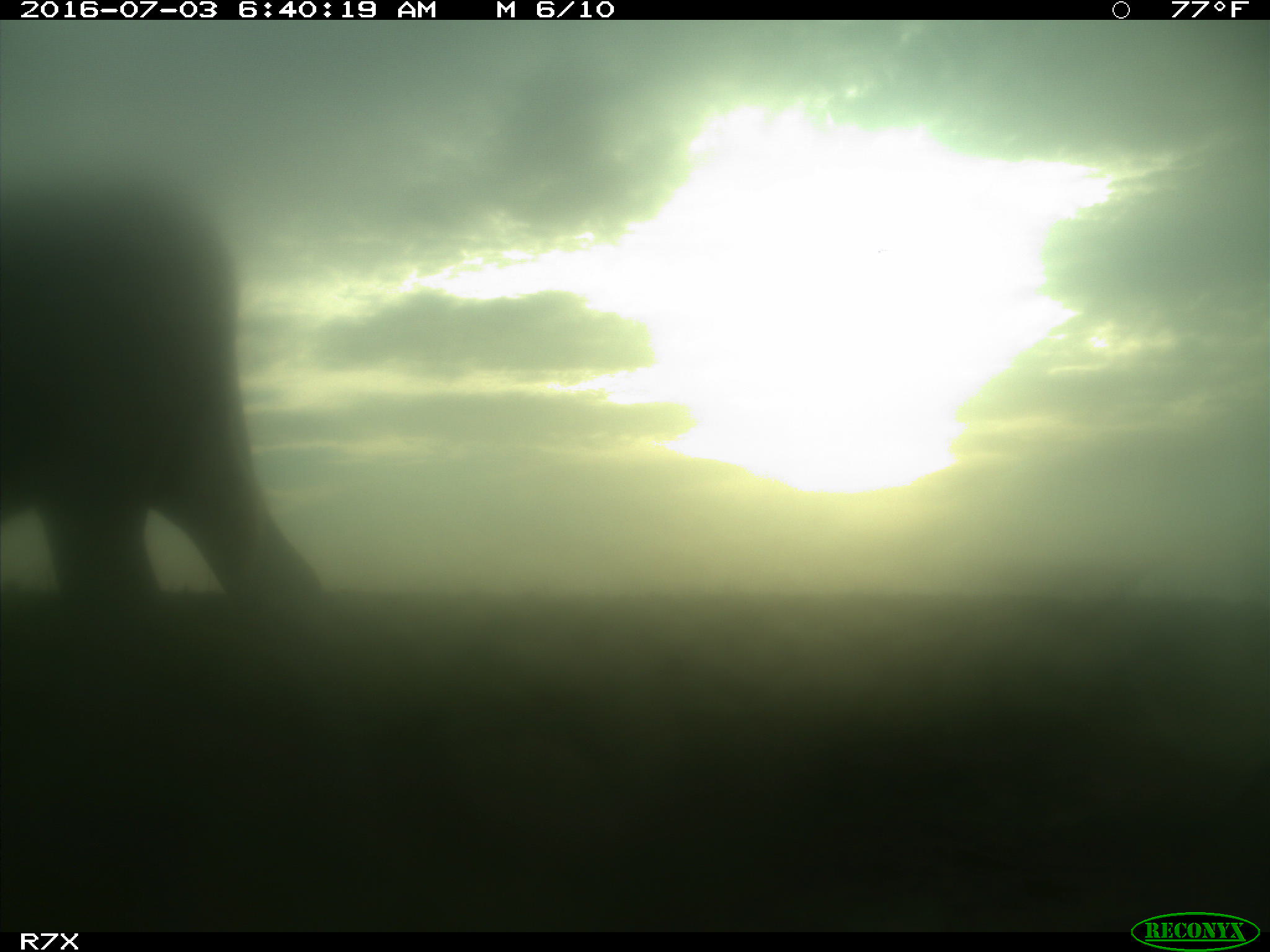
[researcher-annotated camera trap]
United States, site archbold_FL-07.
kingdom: Animalia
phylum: Chordata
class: Mammalia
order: Artiodactyla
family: Bovidae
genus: Bos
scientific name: Bos taurus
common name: domestic cow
Bos taurus (domestic cow).